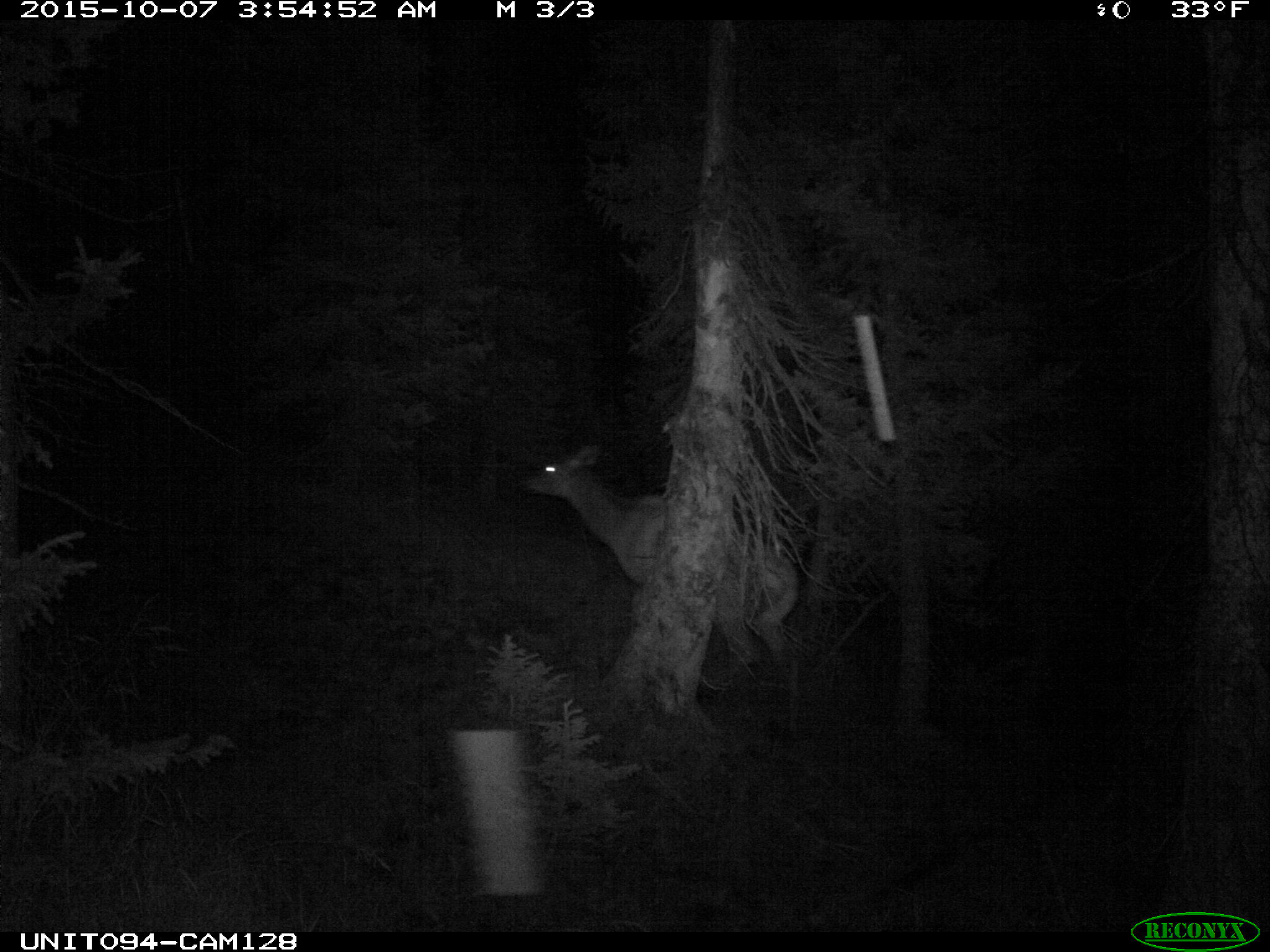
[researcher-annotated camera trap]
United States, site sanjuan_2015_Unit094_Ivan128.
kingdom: Animalia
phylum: Chordata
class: Mammalia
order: Artiodactyla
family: Cervidae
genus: Cervus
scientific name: Cervus elaphus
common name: red deer